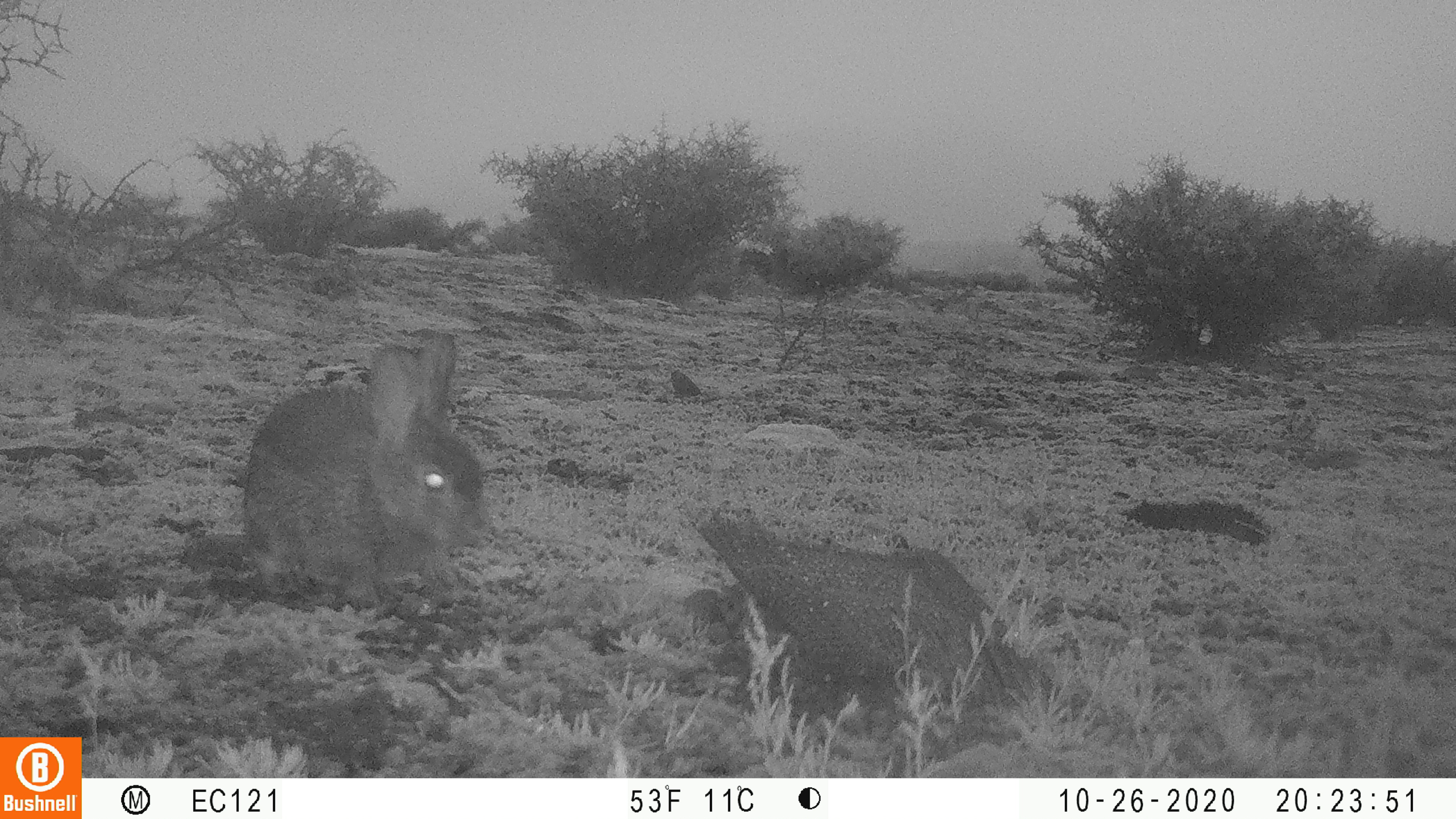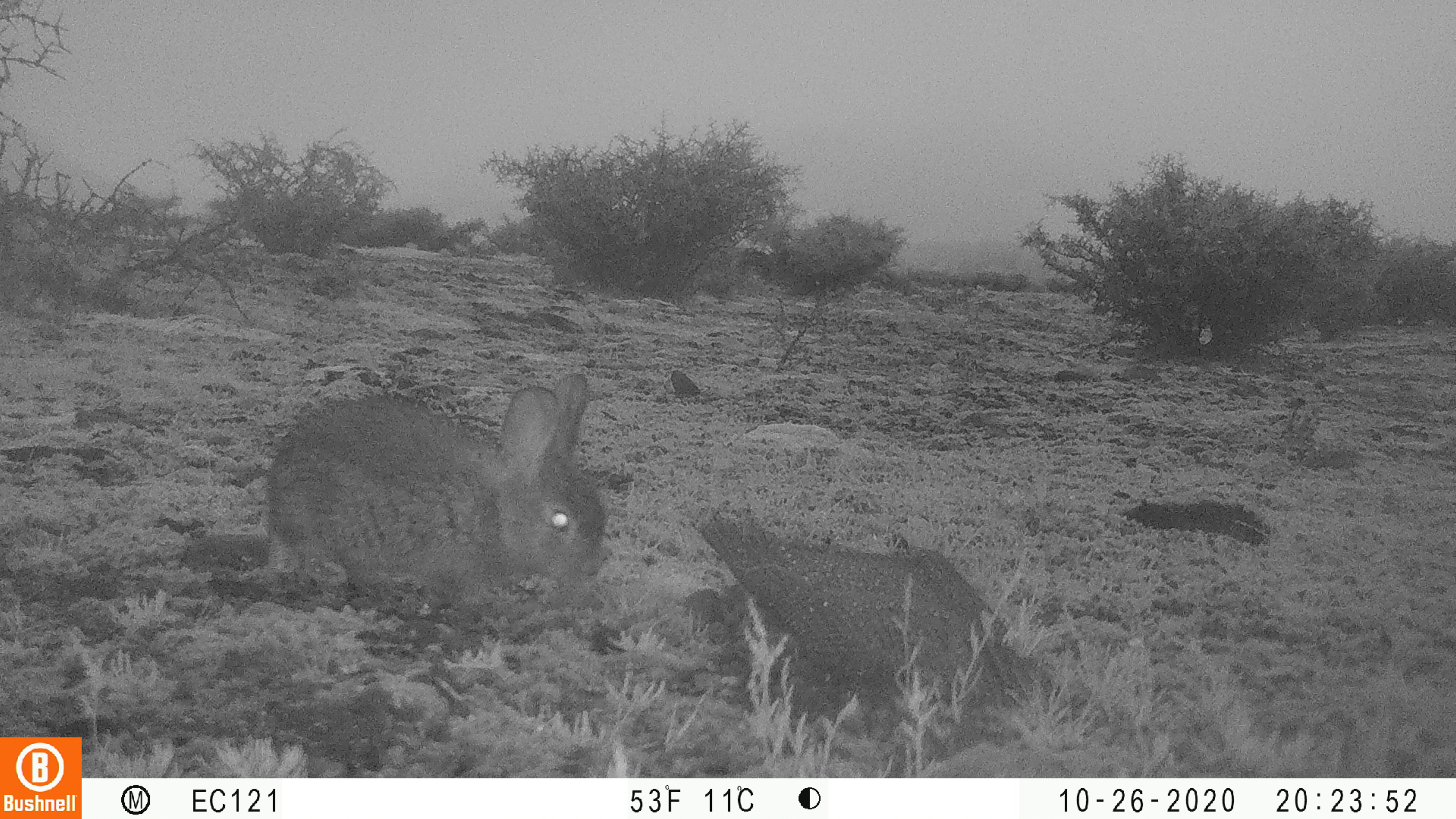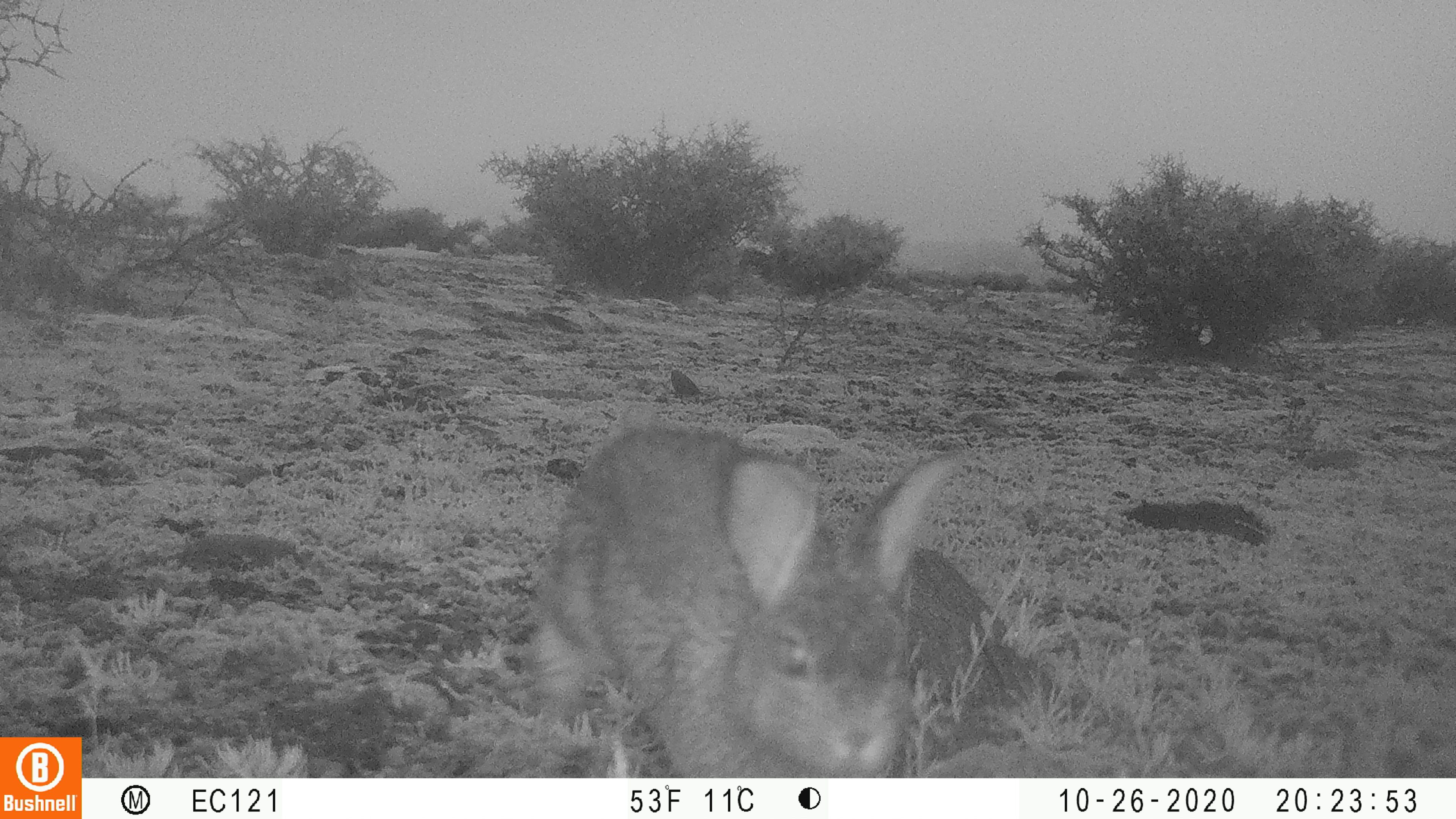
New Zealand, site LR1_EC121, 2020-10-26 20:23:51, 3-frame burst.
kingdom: Animalia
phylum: Chordata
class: Mammalia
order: Lagomorpha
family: Leporidae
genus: Oryctolagus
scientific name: Oryctolagus cuniculus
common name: european rabbit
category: rabbit